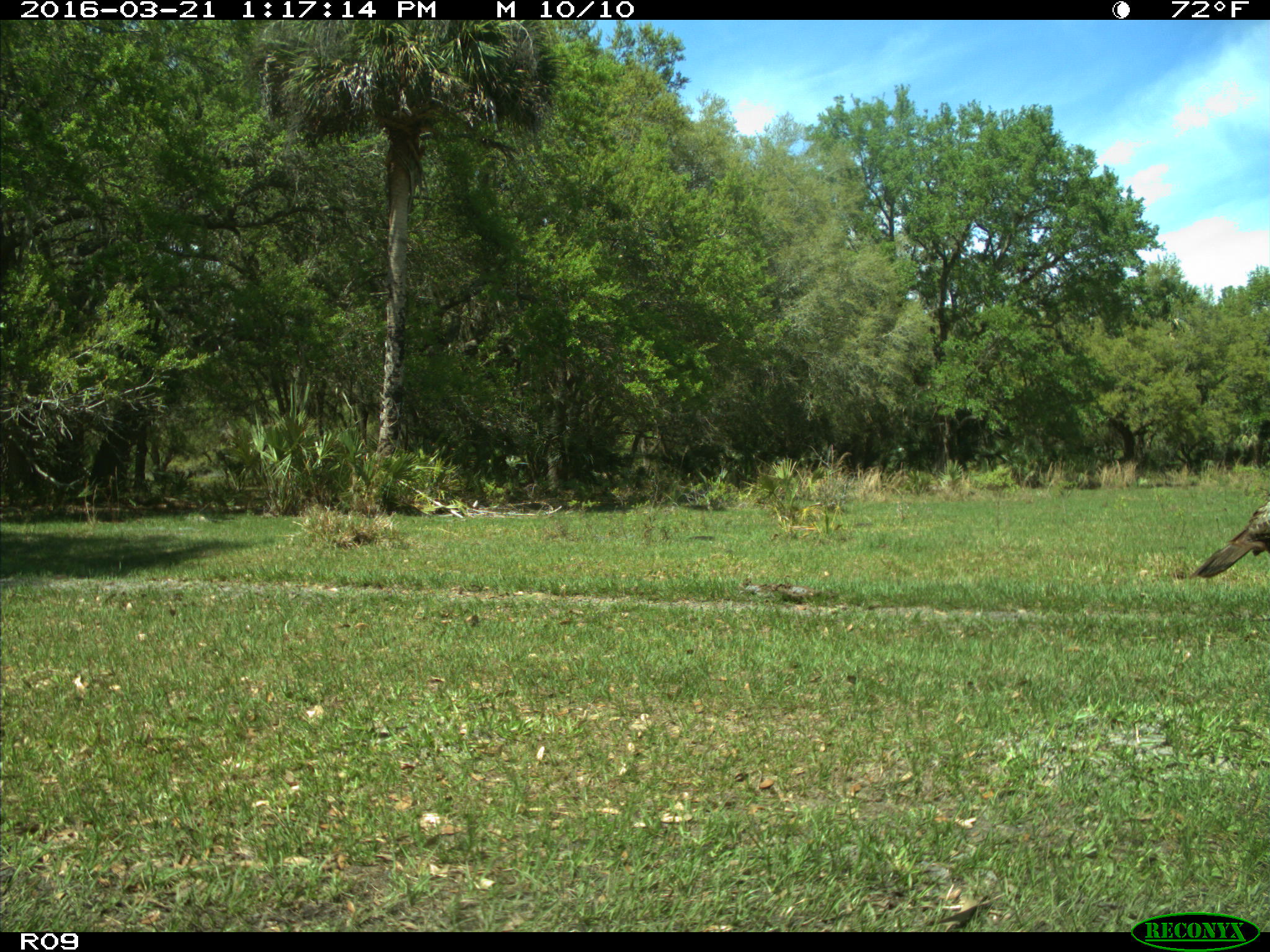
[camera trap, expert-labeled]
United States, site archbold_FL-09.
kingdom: Animalia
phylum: Chordata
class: Aves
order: Galliformes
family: Phasianidae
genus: Meleagris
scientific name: Meleagris gallopavo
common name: wild turkey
Meleagris gallopavo (wild turkey).